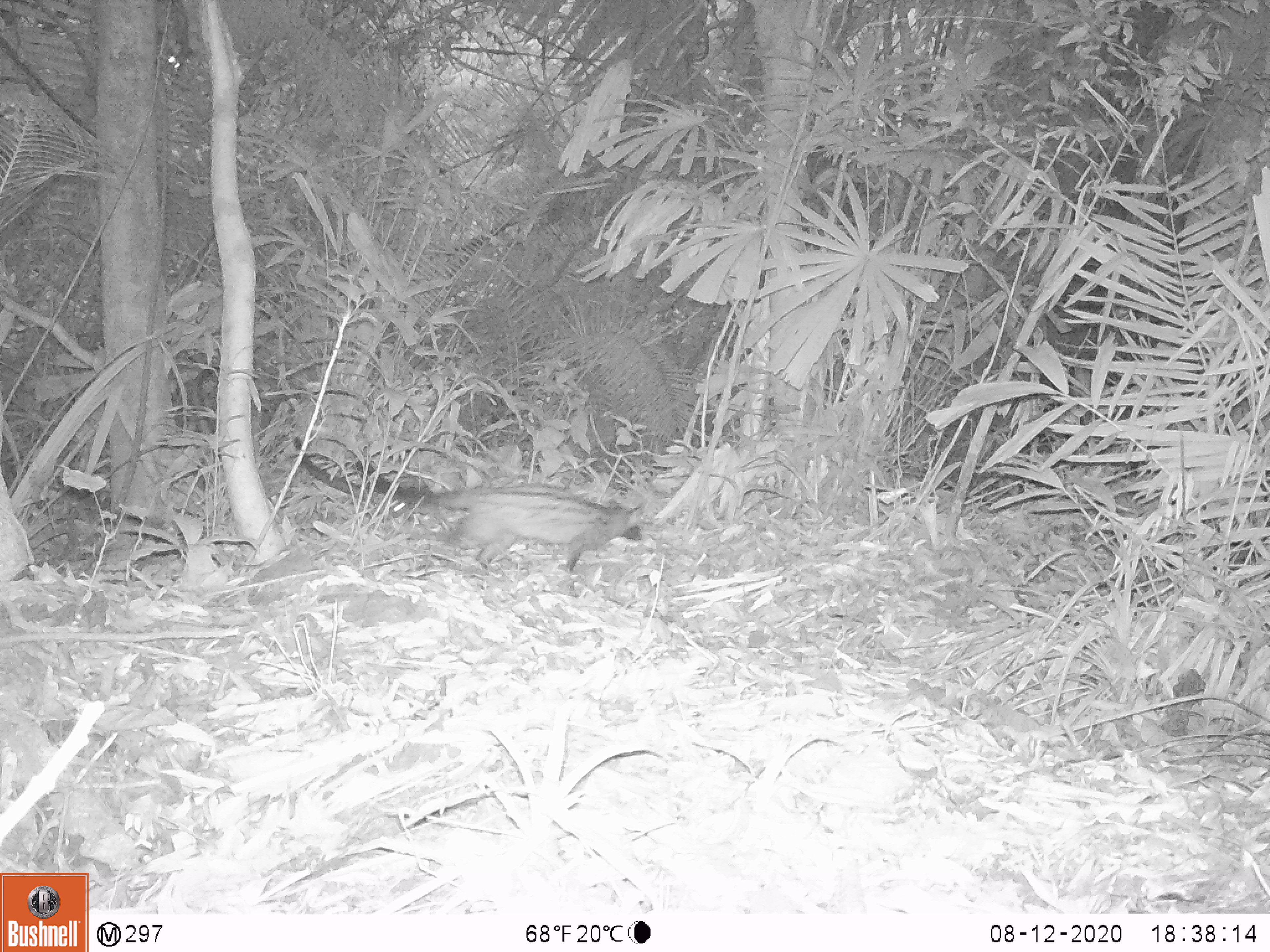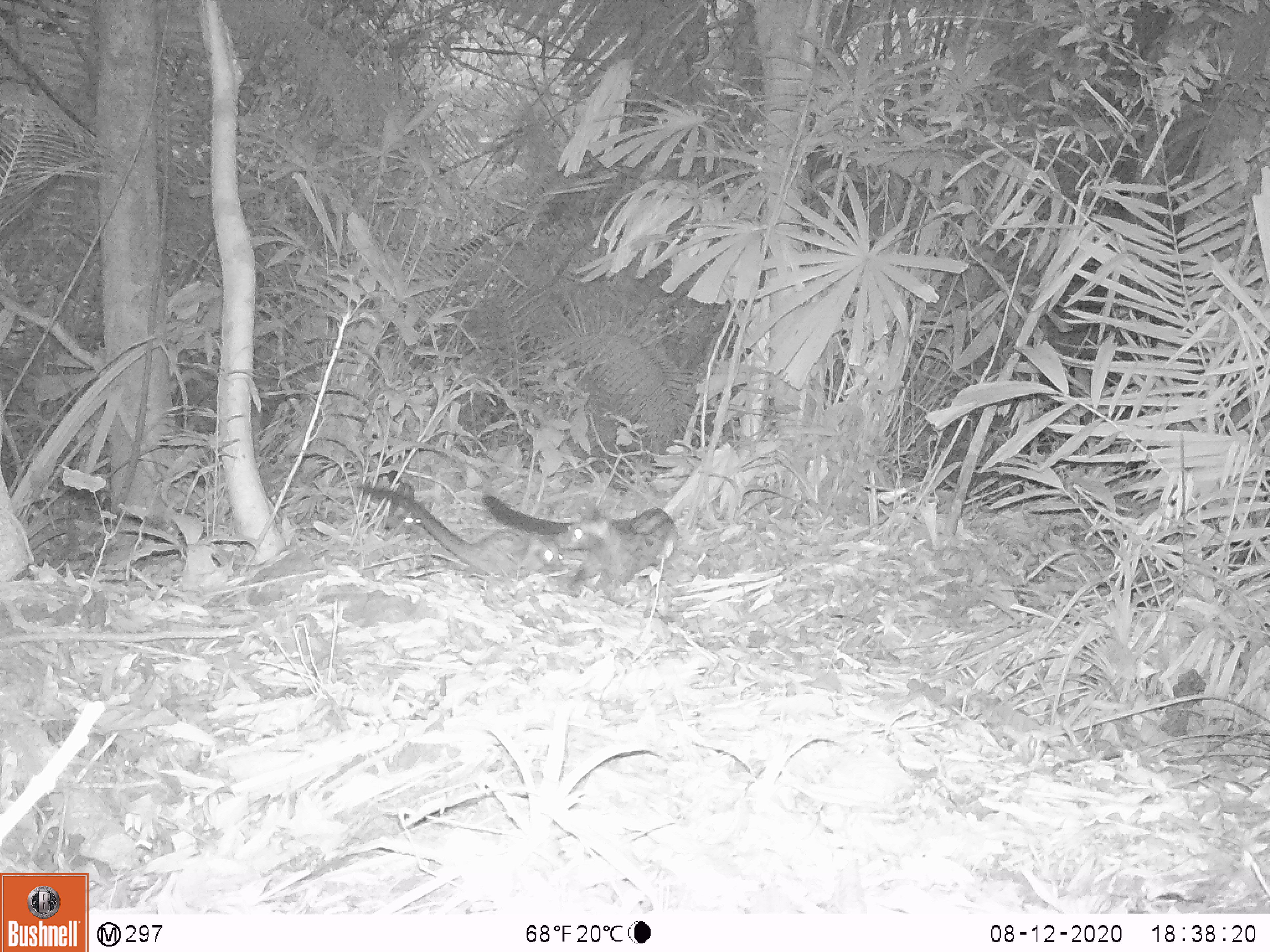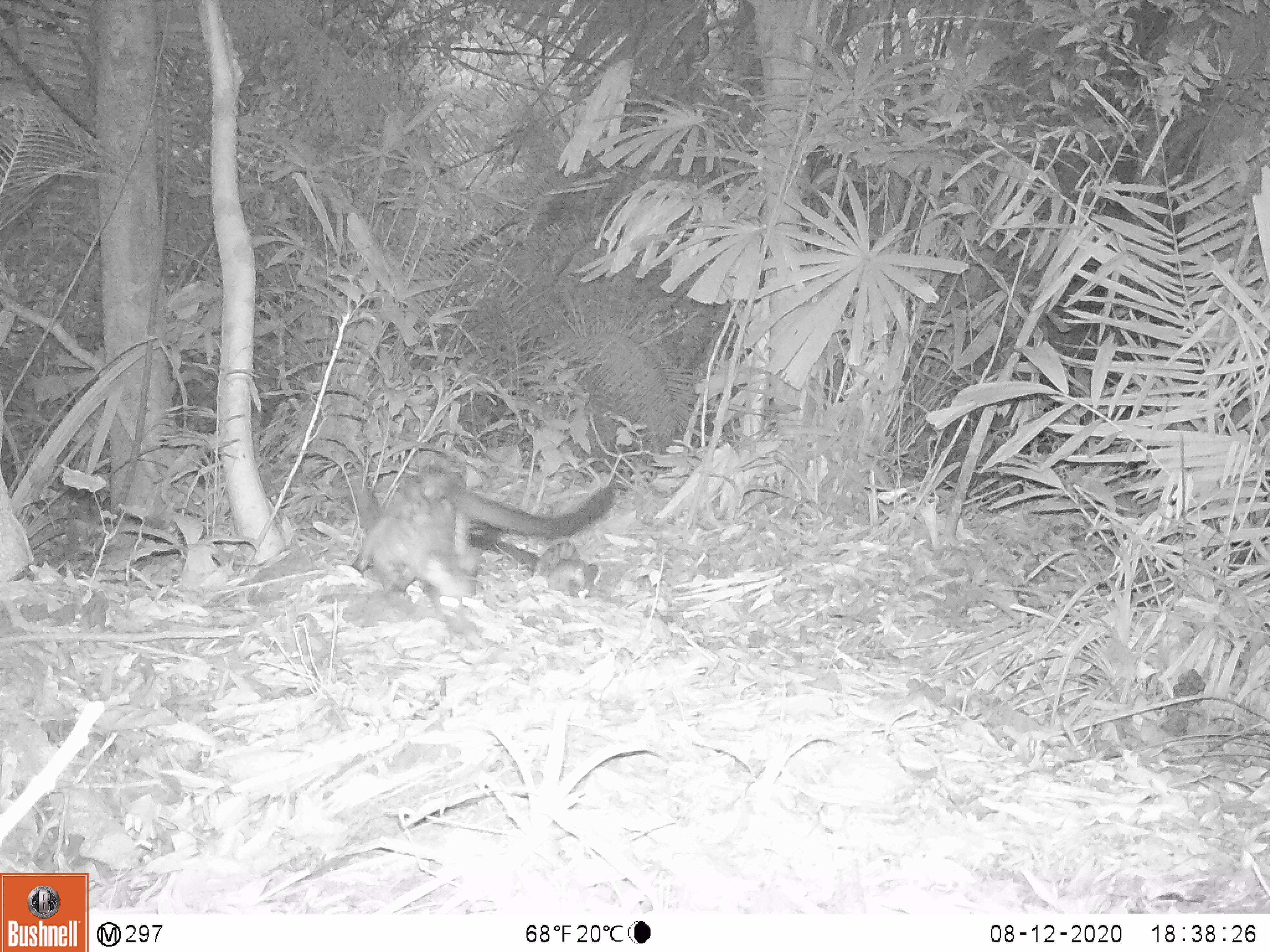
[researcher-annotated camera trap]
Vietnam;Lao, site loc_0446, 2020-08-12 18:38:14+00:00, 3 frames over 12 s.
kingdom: Animalia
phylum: Chordata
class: Mammalia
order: Carnivora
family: Viverridae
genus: Paradoxurus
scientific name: Paradoxurus hermaphroditus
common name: common palm civet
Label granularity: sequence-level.